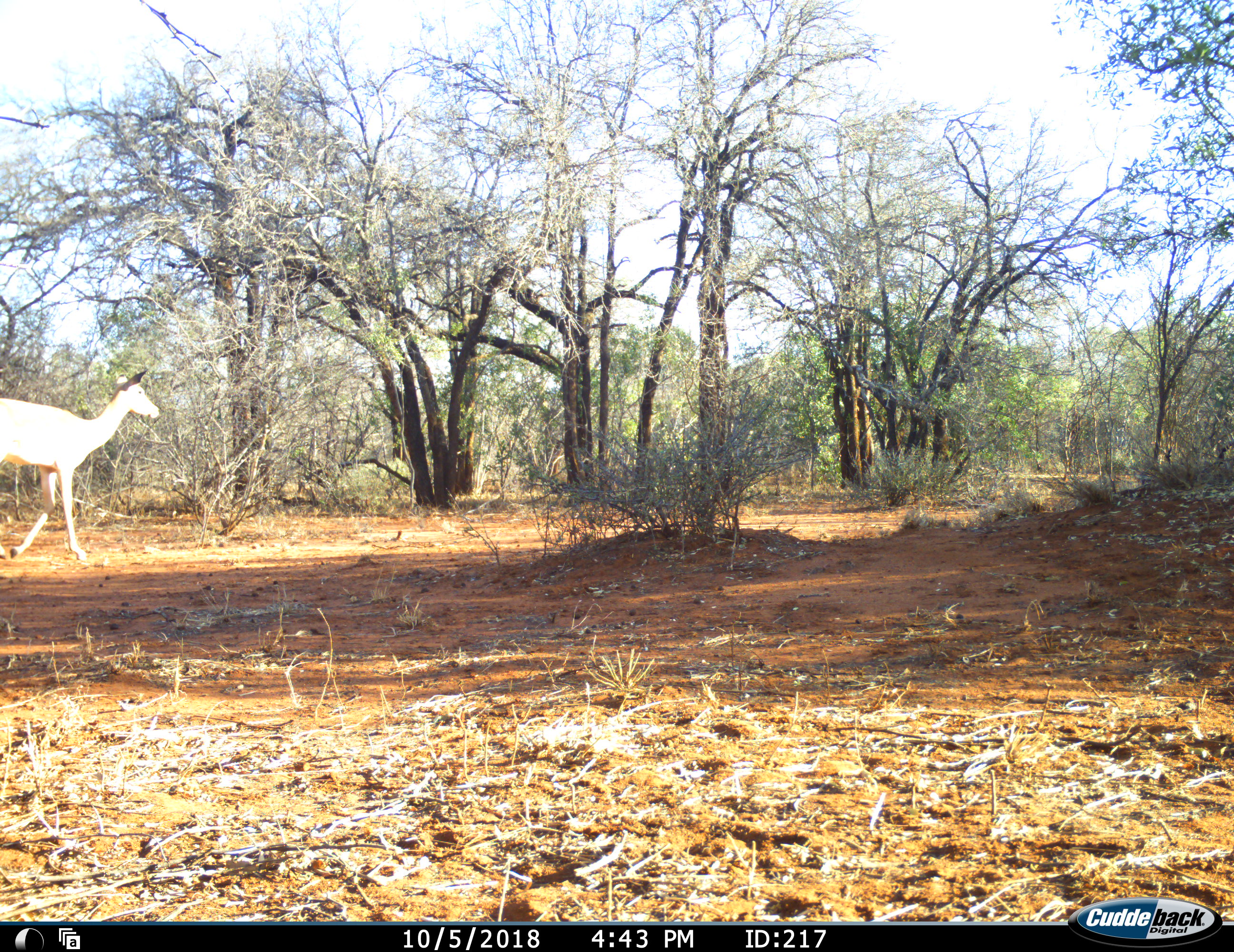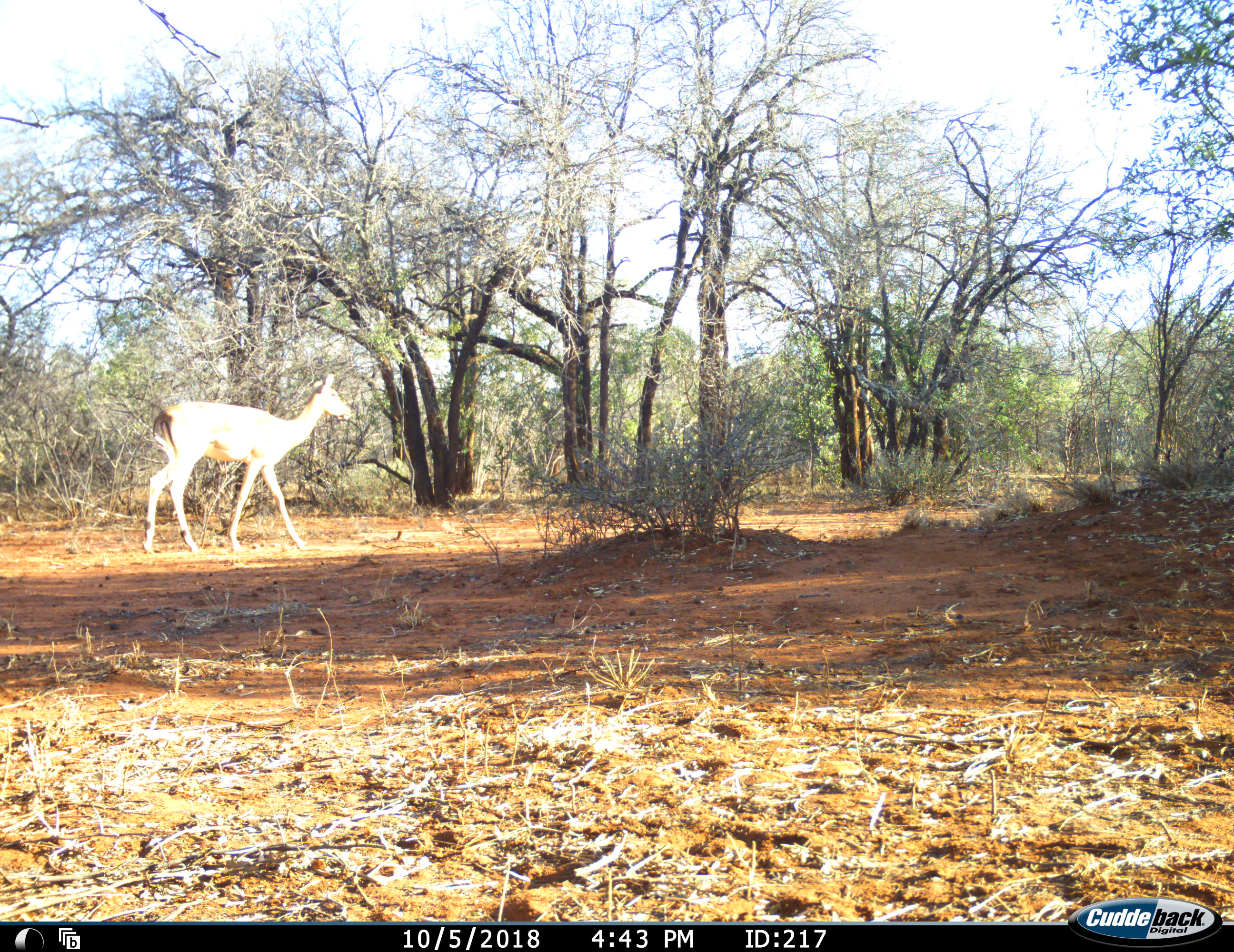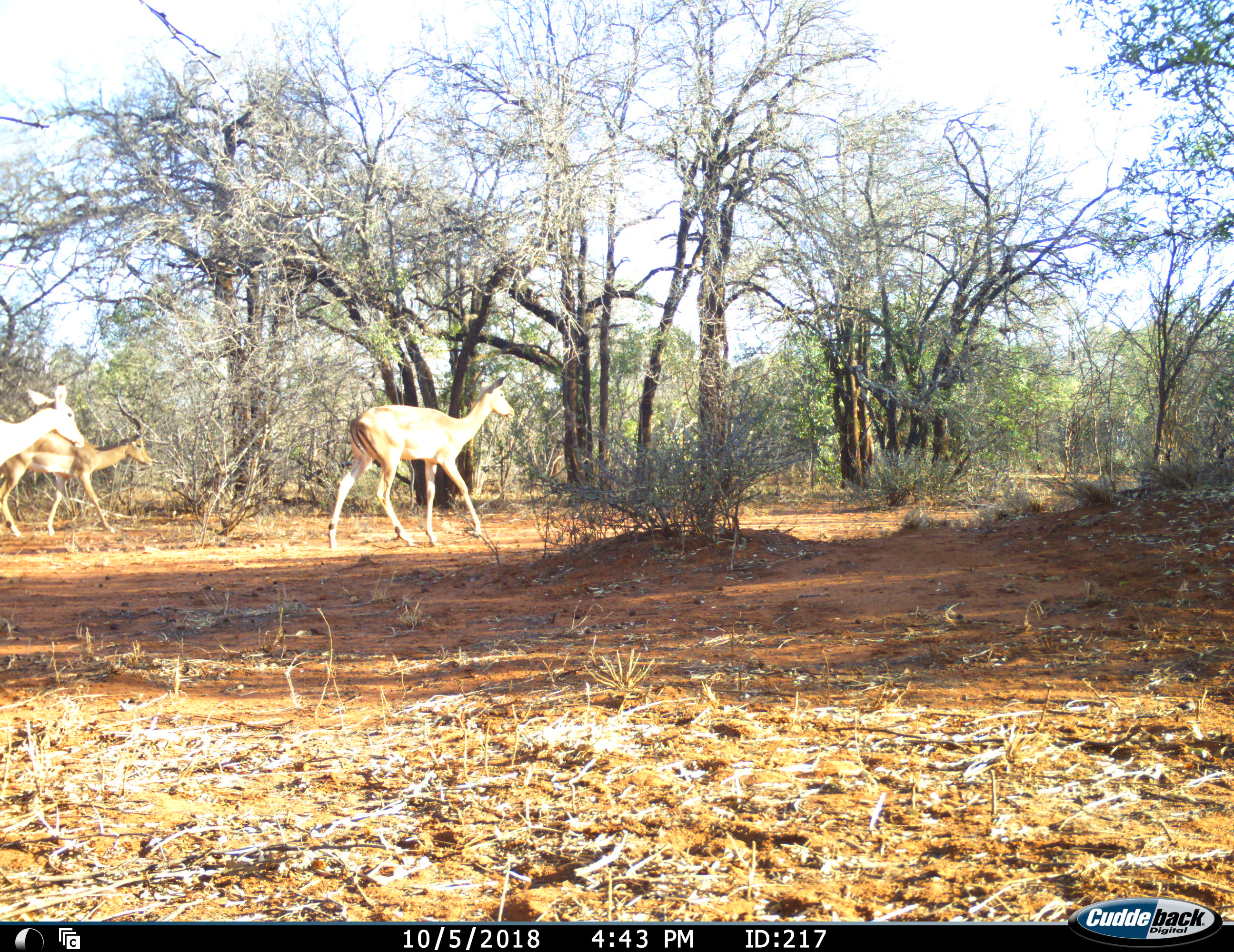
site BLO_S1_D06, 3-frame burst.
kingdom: Animalia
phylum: Chordata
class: Mammalia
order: Artiodactyla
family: Bovidae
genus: Aepyceros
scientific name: Aepyceros melampus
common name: impala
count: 3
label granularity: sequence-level